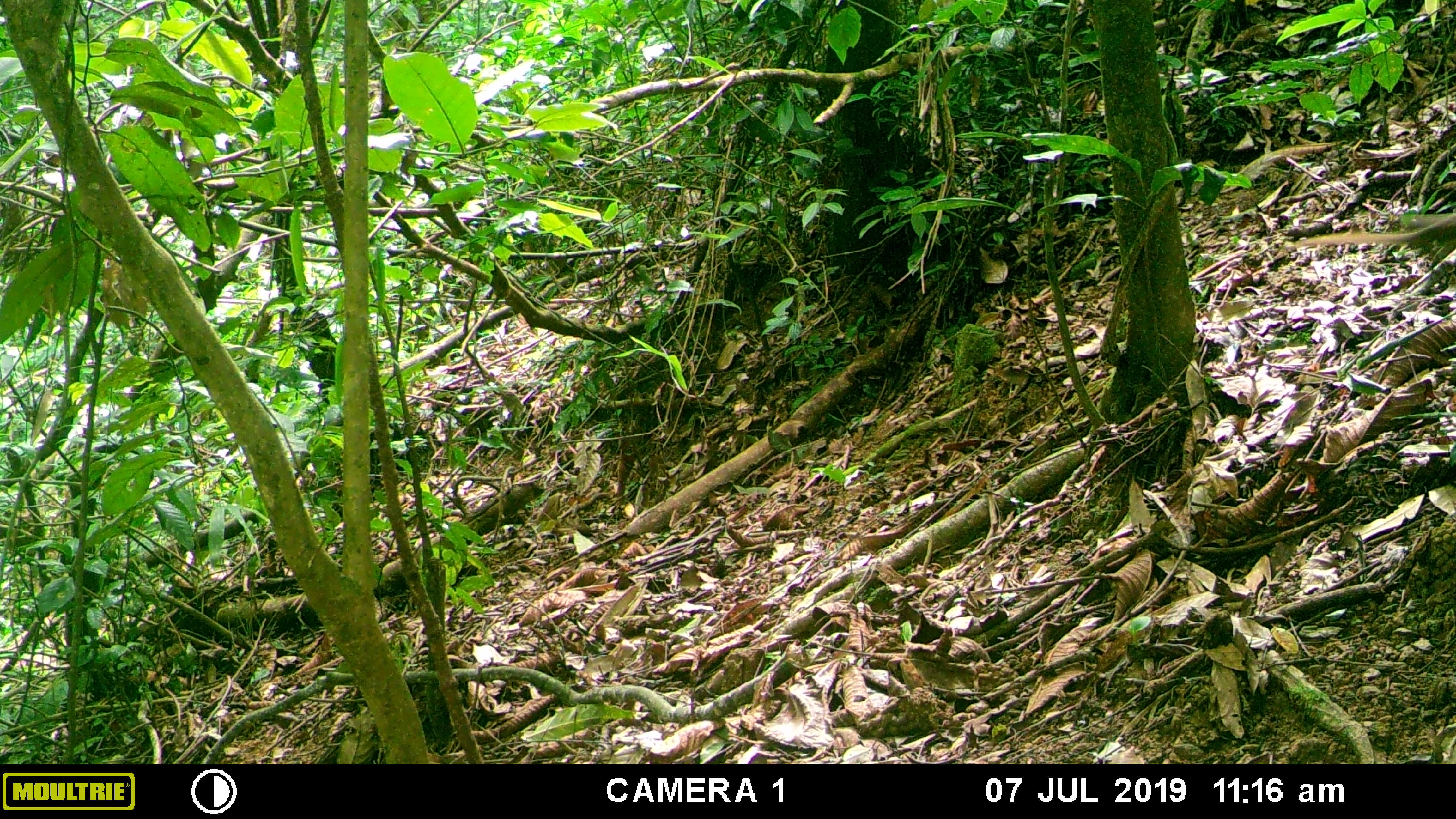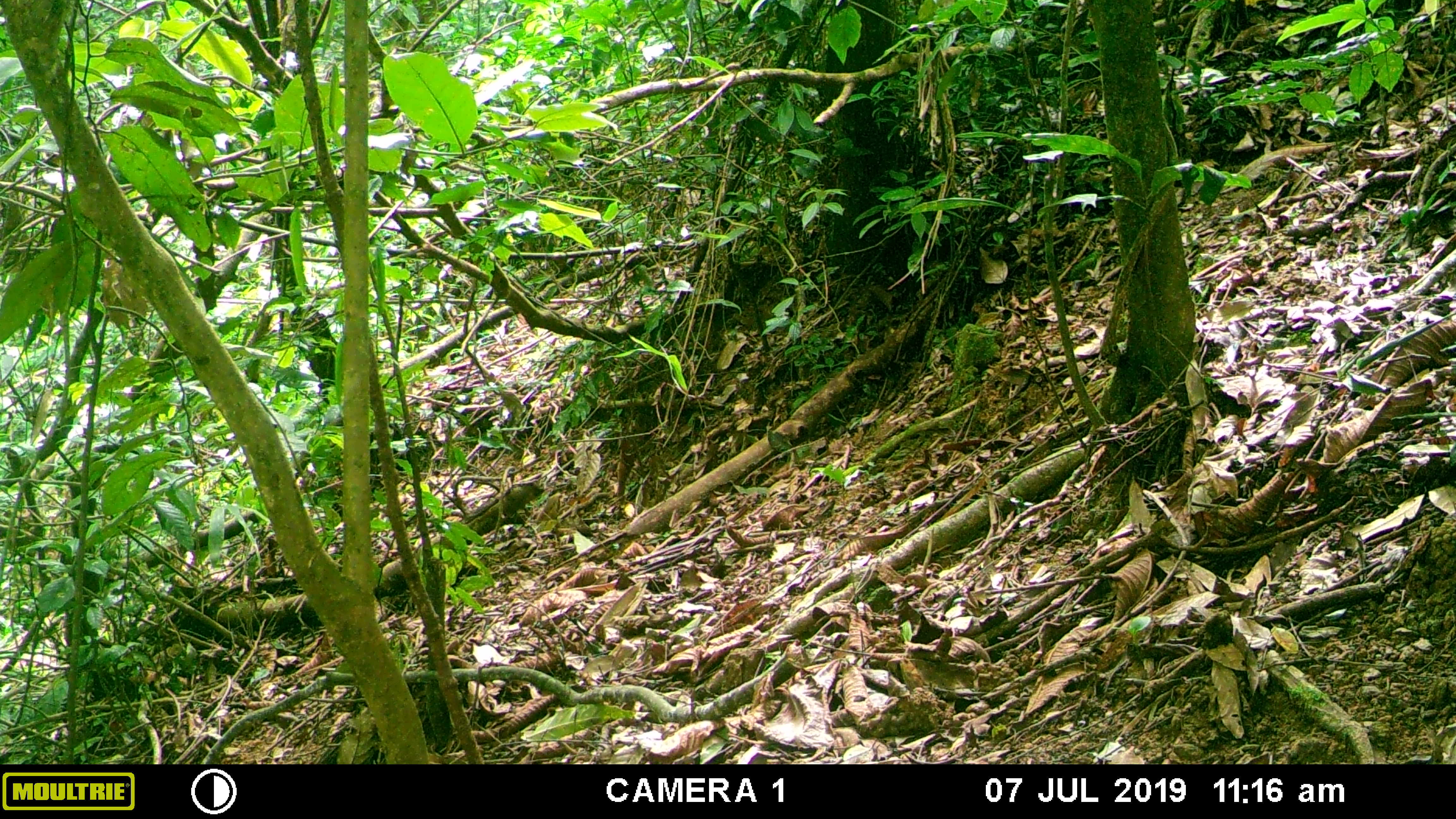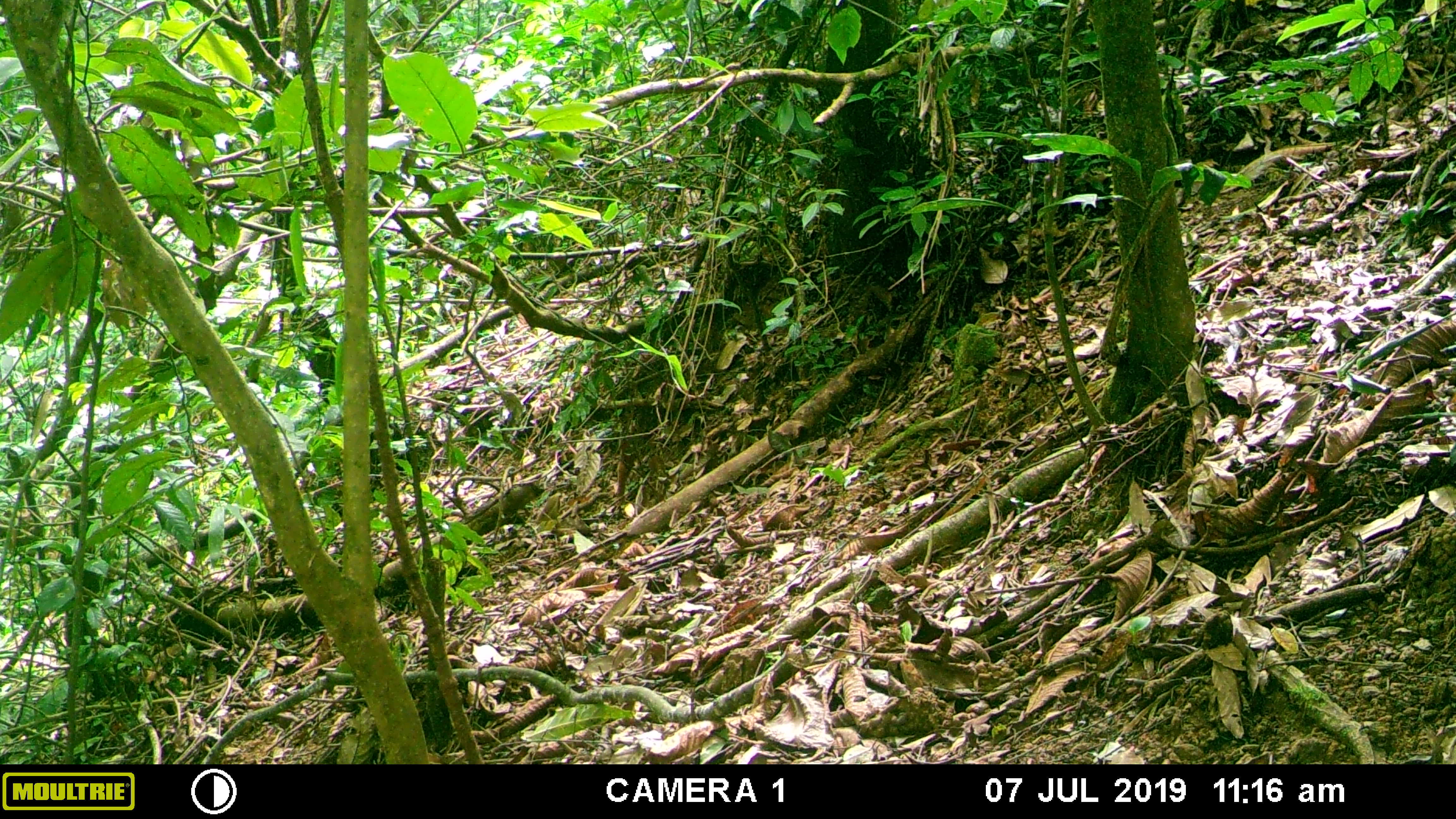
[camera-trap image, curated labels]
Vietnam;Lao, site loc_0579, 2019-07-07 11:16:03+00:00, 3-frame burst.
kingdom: Animalia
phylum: Chordata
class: Mammalia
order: Rodentia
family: Sciuridae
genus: Sciurus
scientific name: Sciurus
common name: squirrel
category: unidentified squirrel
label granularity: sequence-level